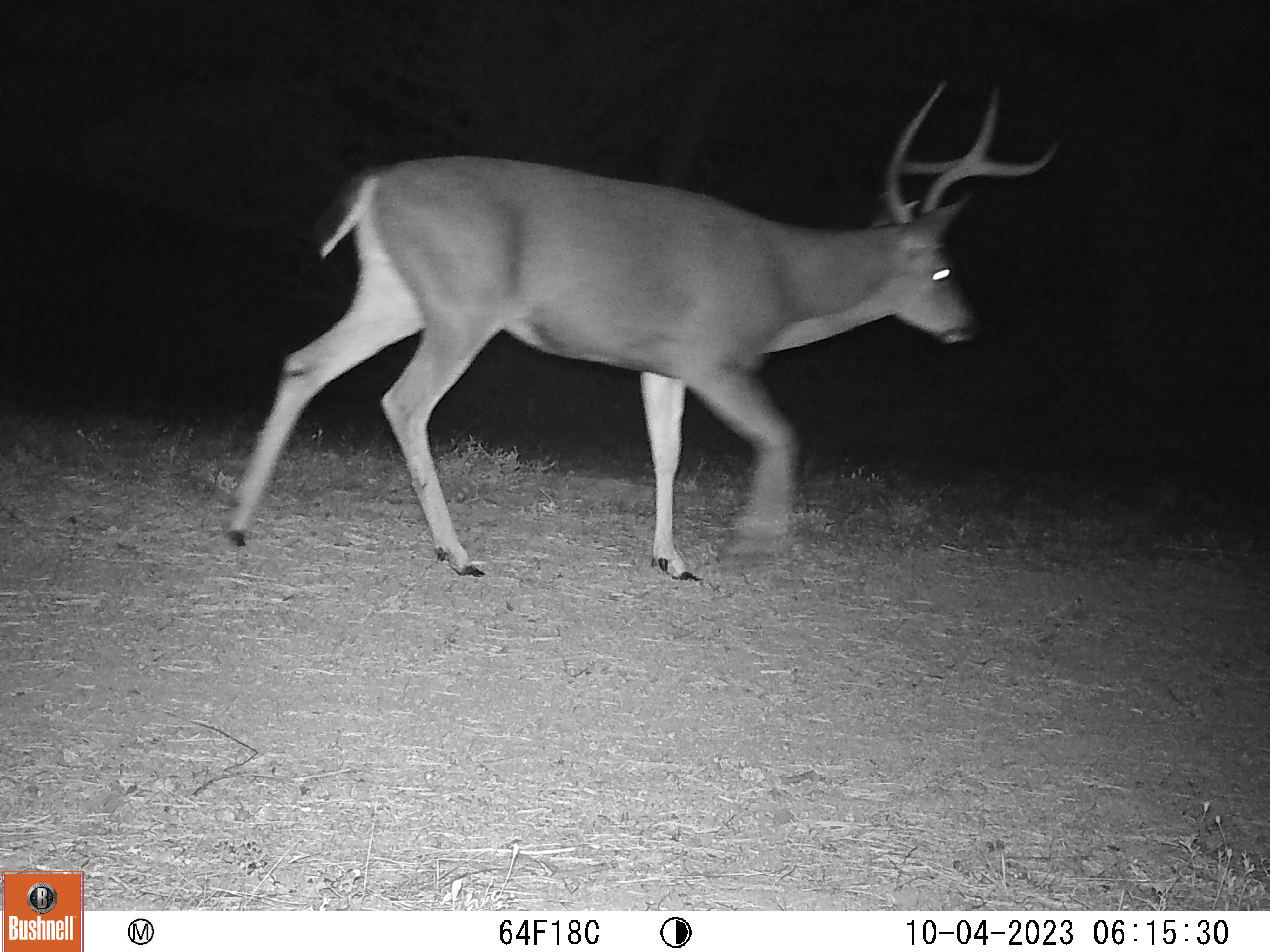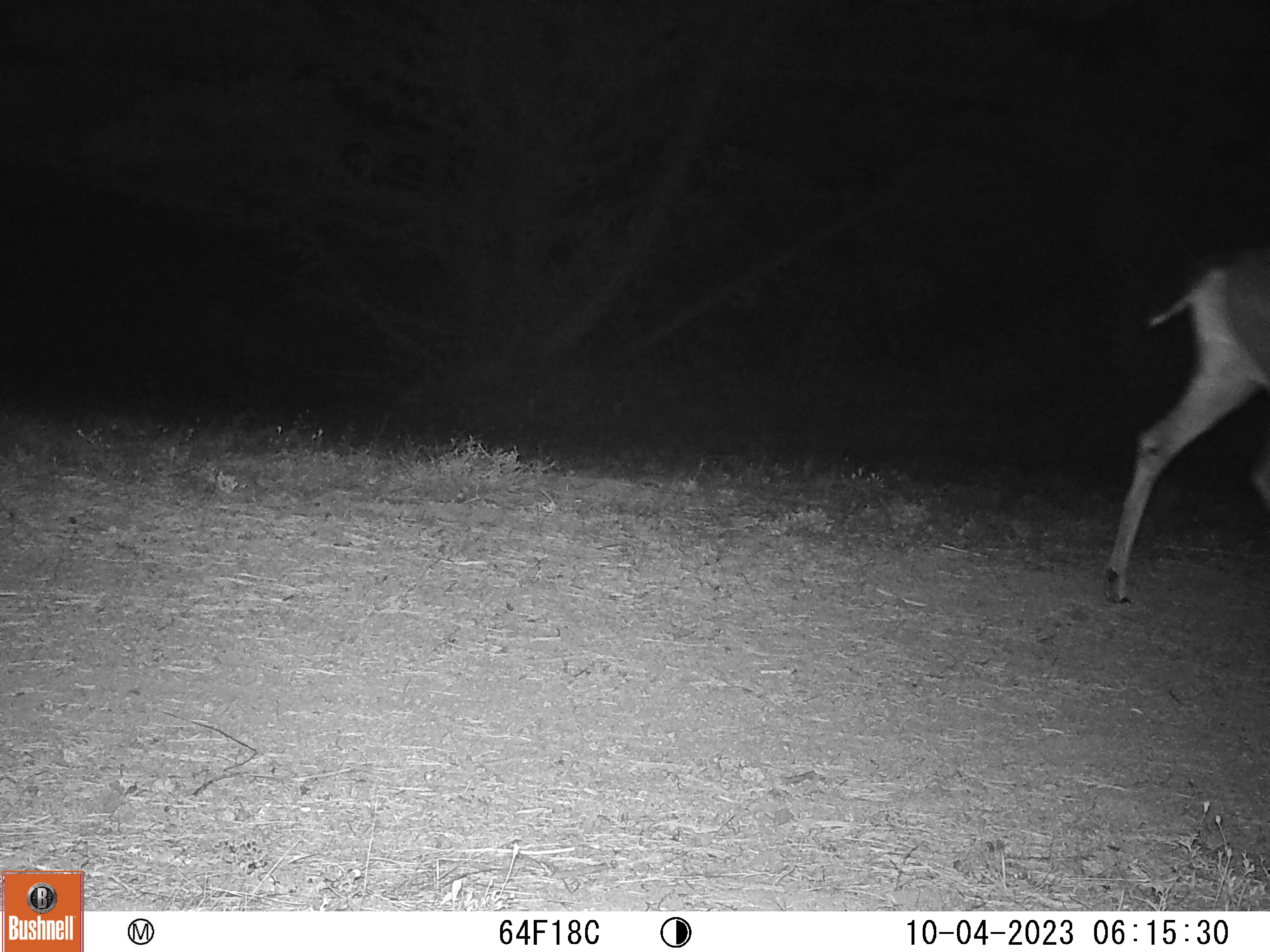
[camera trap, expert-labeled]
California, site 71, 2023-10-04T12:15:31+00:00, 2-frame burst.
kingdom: Animalia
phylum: Chordata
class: Mammalia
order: Artiodactyla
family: Cervidae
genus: Odocoileus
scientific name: Odocoileus hemionus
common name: mule deer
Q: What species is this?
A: Mule deer (Odocoileus hemionus).